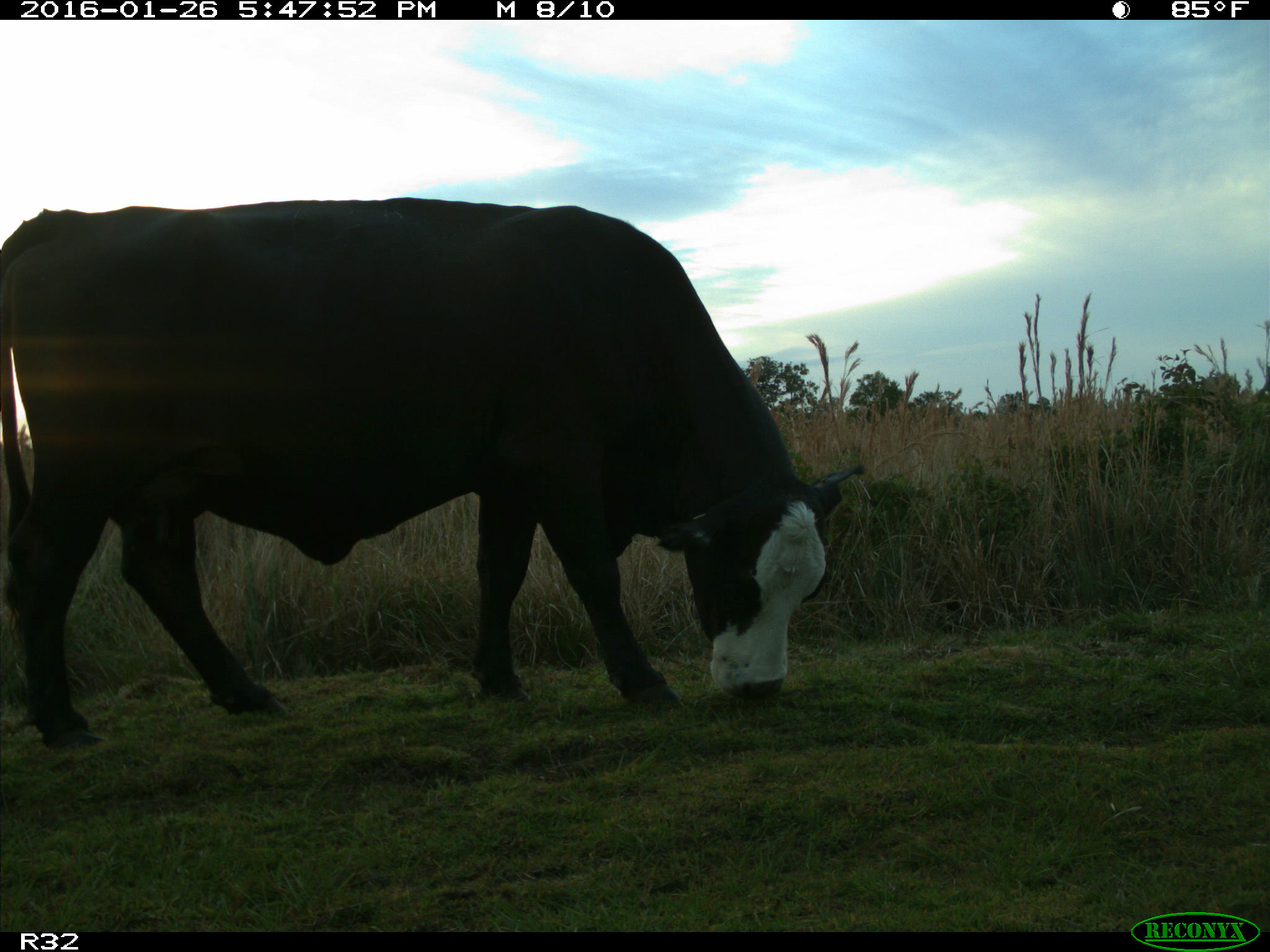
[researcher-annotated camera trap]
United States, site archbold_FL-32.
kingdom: Animalia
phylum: Chordata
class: Mammalia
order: Artiodactyla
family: Bovidae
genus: Bos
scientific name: Bos taurus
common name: domestic cow